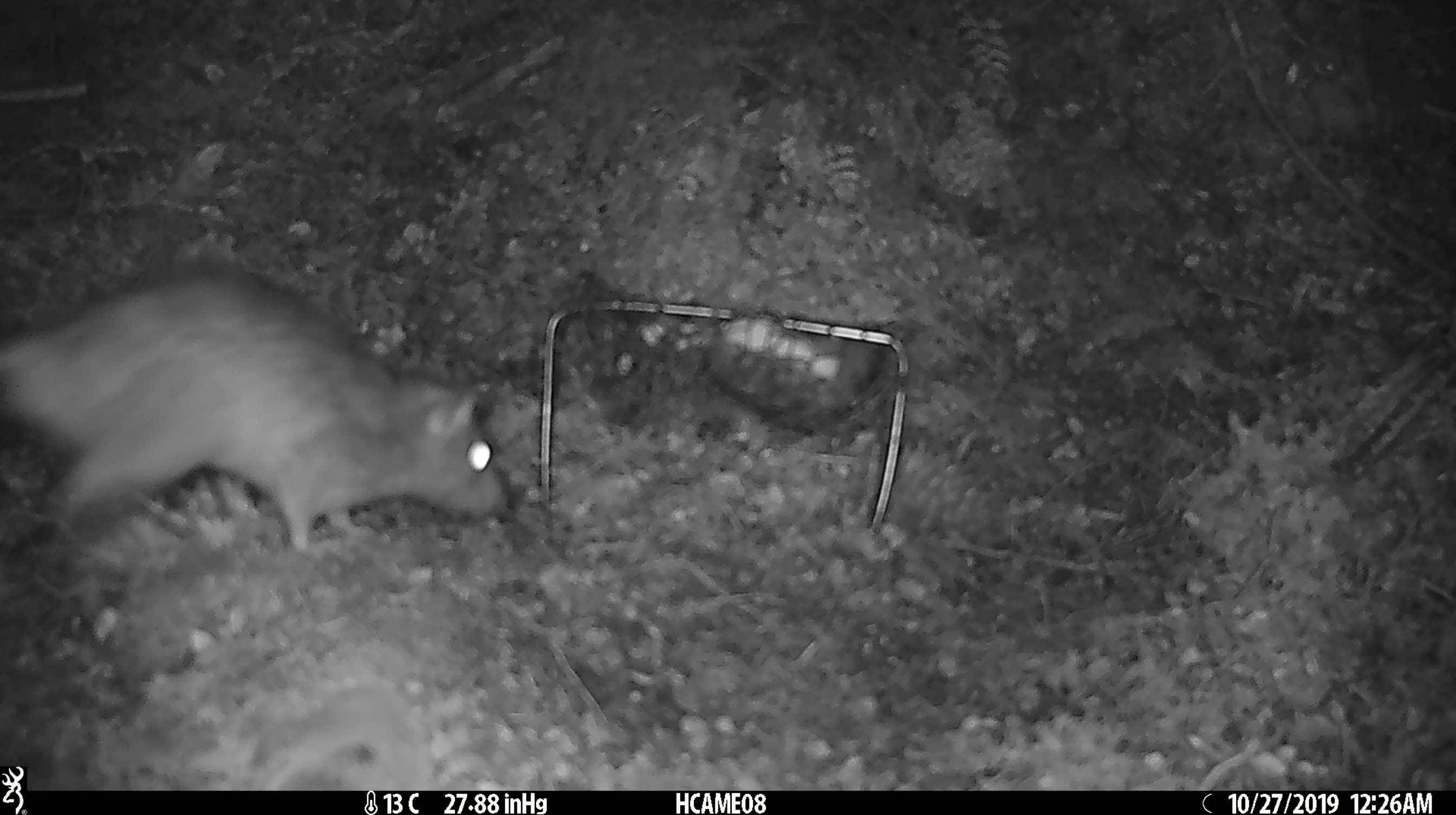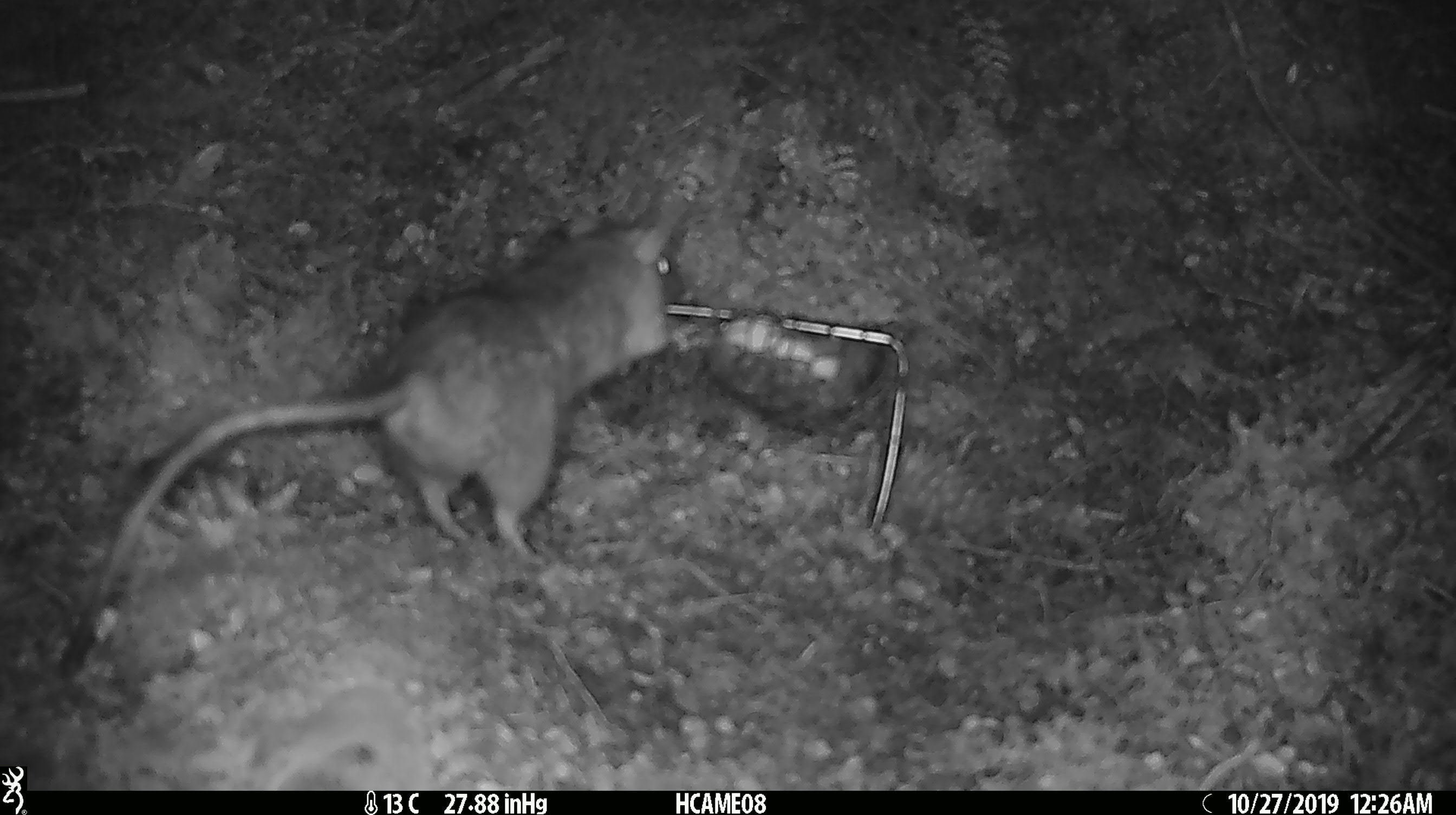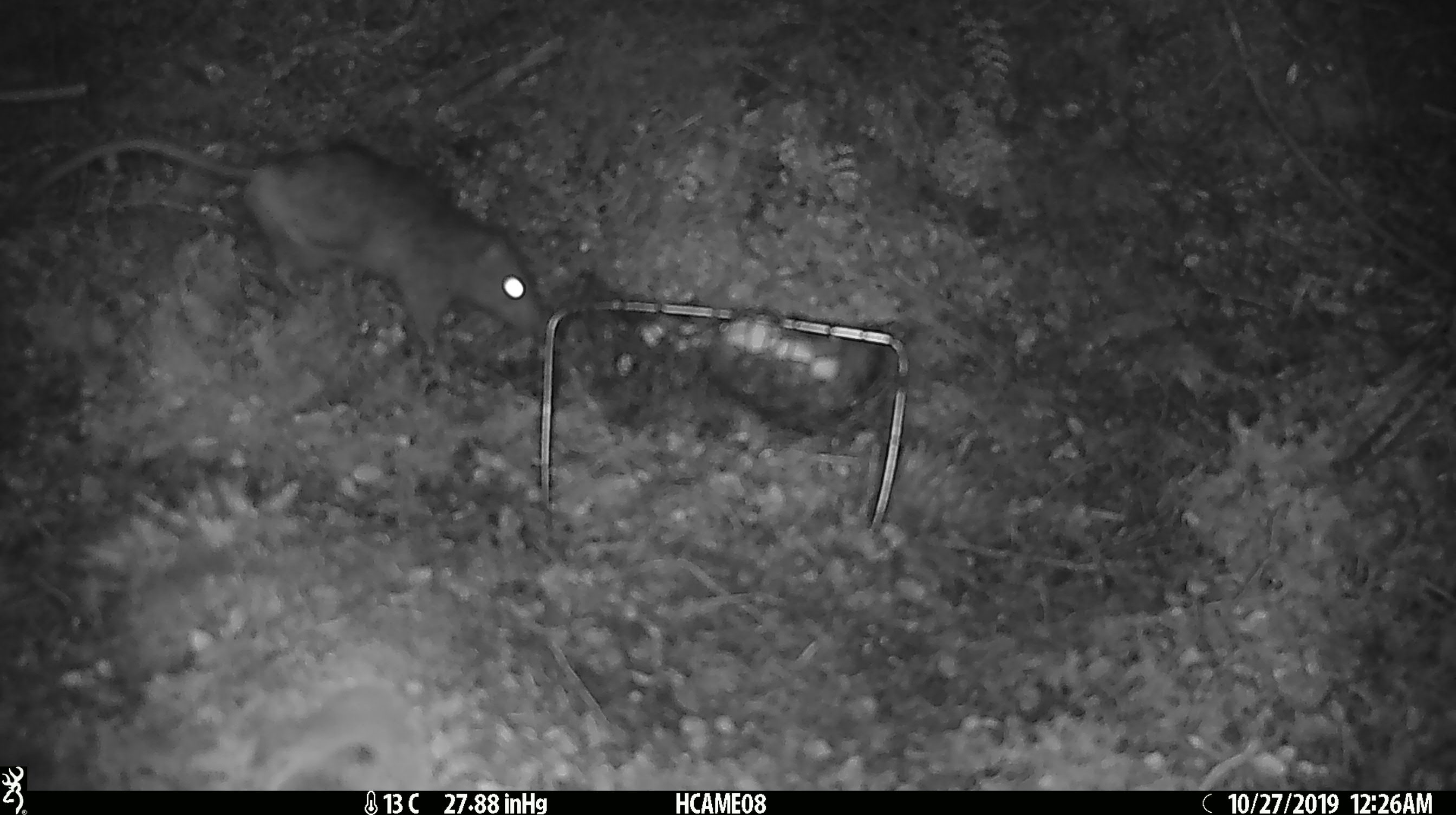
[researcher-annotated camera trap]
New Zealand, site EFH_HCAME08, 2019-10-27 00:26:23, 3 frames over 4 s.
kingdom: Animalia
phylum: Chordata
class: Mammalia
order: Rodentia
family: Muridae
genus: Rattus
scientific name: Rattus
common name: rat